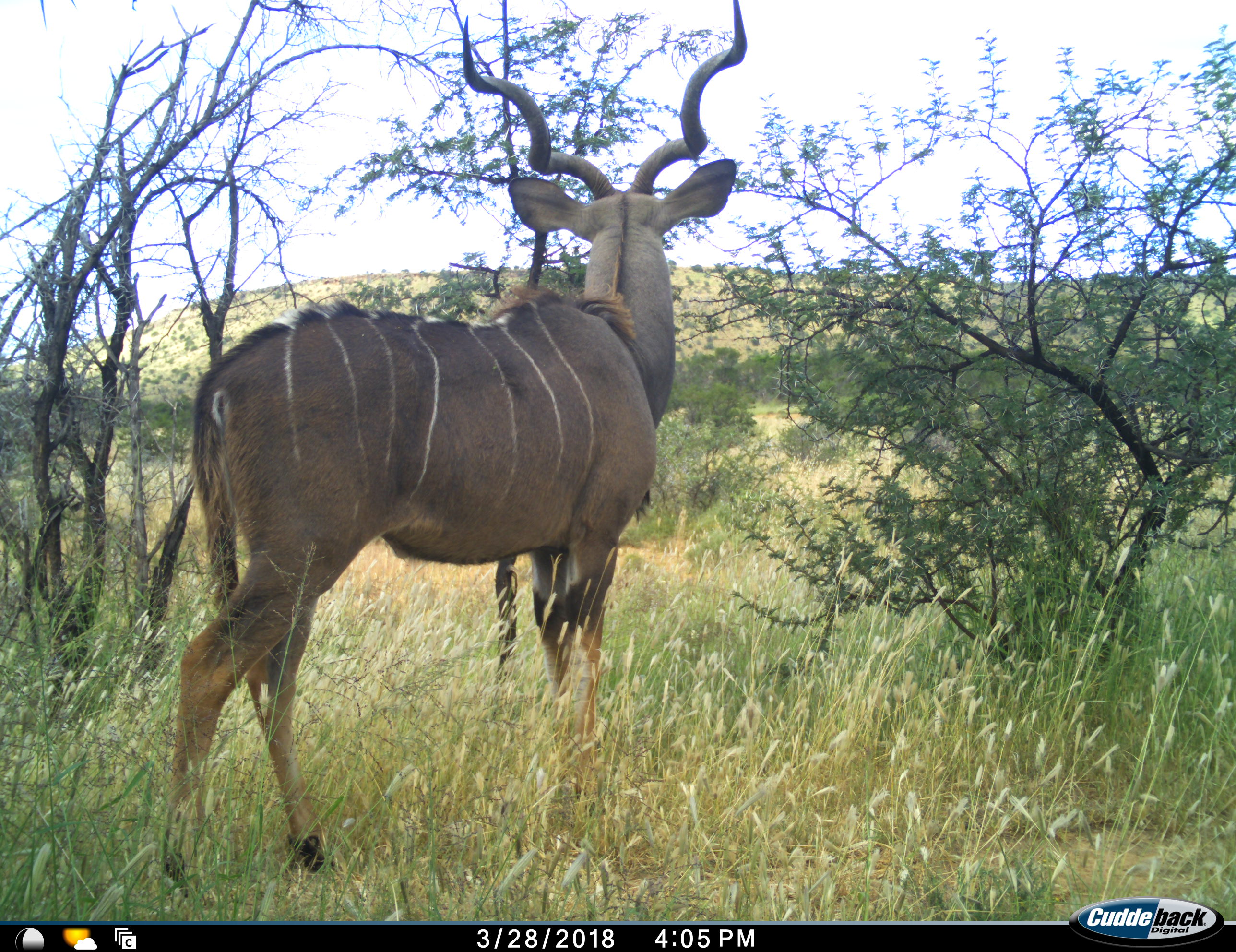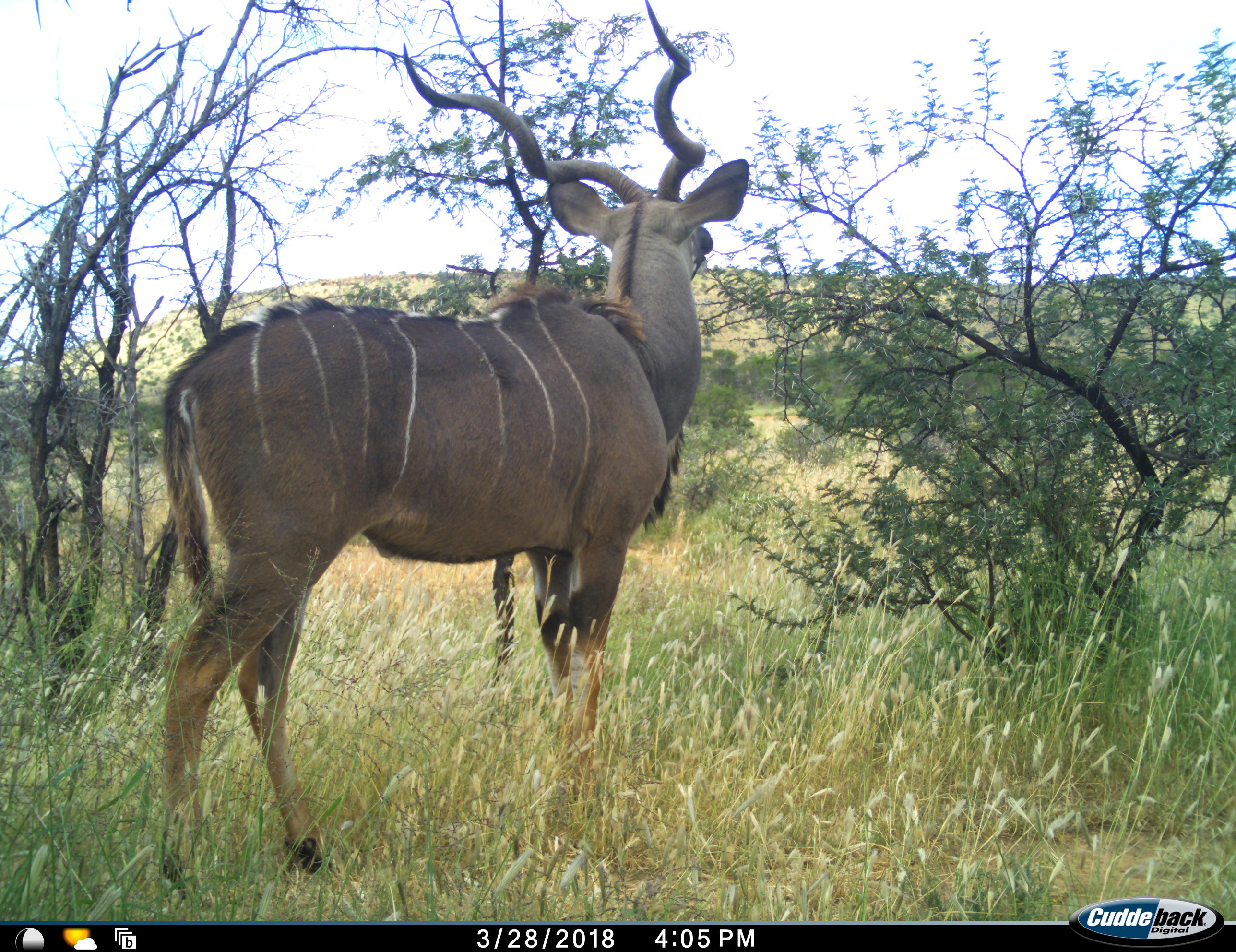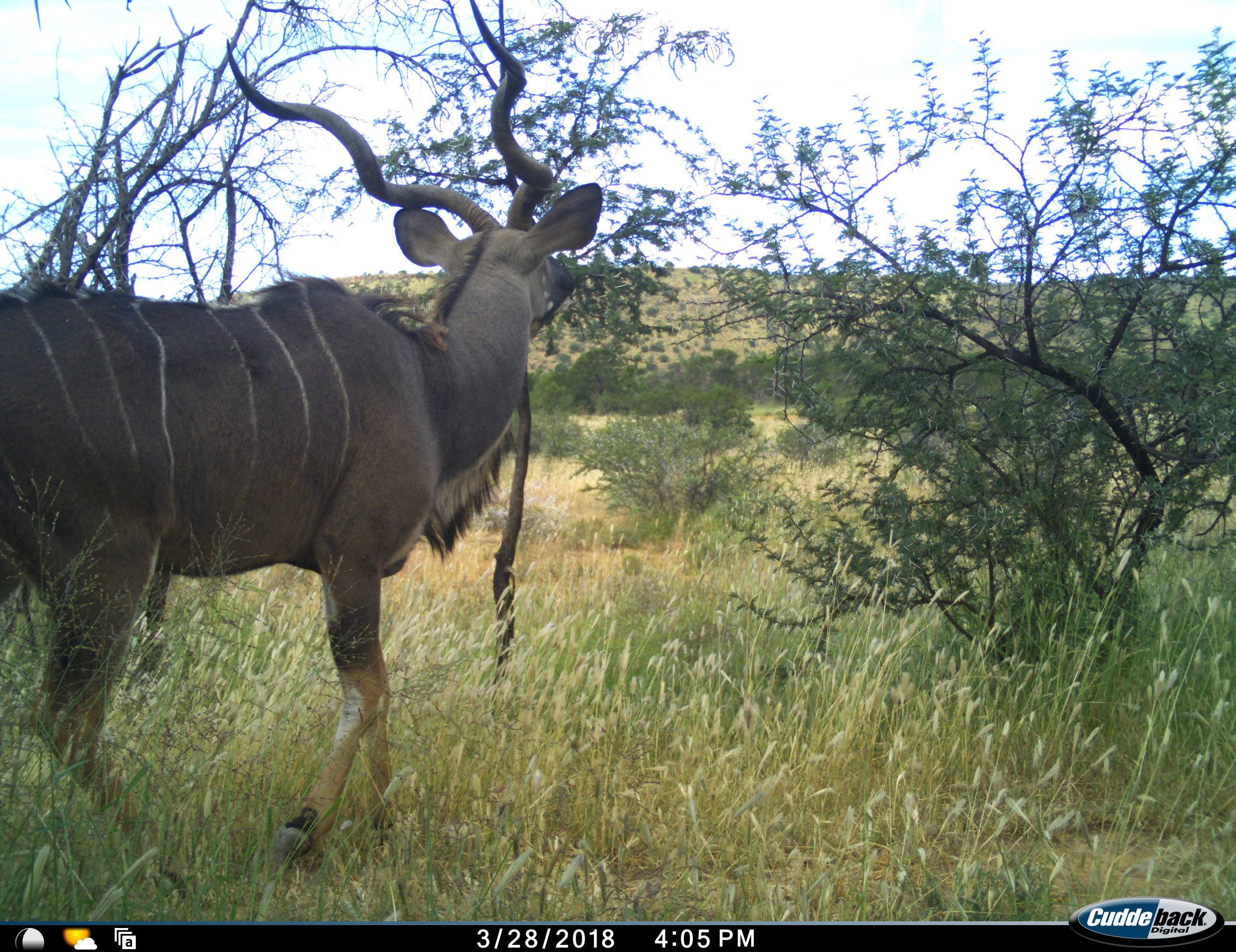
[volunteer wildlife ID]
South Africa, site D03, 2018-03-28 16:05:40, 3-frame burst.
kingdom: Animalia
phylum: Chordata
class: Mammalia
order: Artiodactyla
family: Bovidae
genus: Tragelaphus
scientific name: Tragelaphus strepsiceros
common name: greater kudu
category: kudu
Kudu (greater kudu) (Tragelaphus strepsiceros), count 1. Behavior (volunteer vote fractions): standing 80%, resting 0%, moving 30%, interacting 0%. Young present (vote fraction): 0%. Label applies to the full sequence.